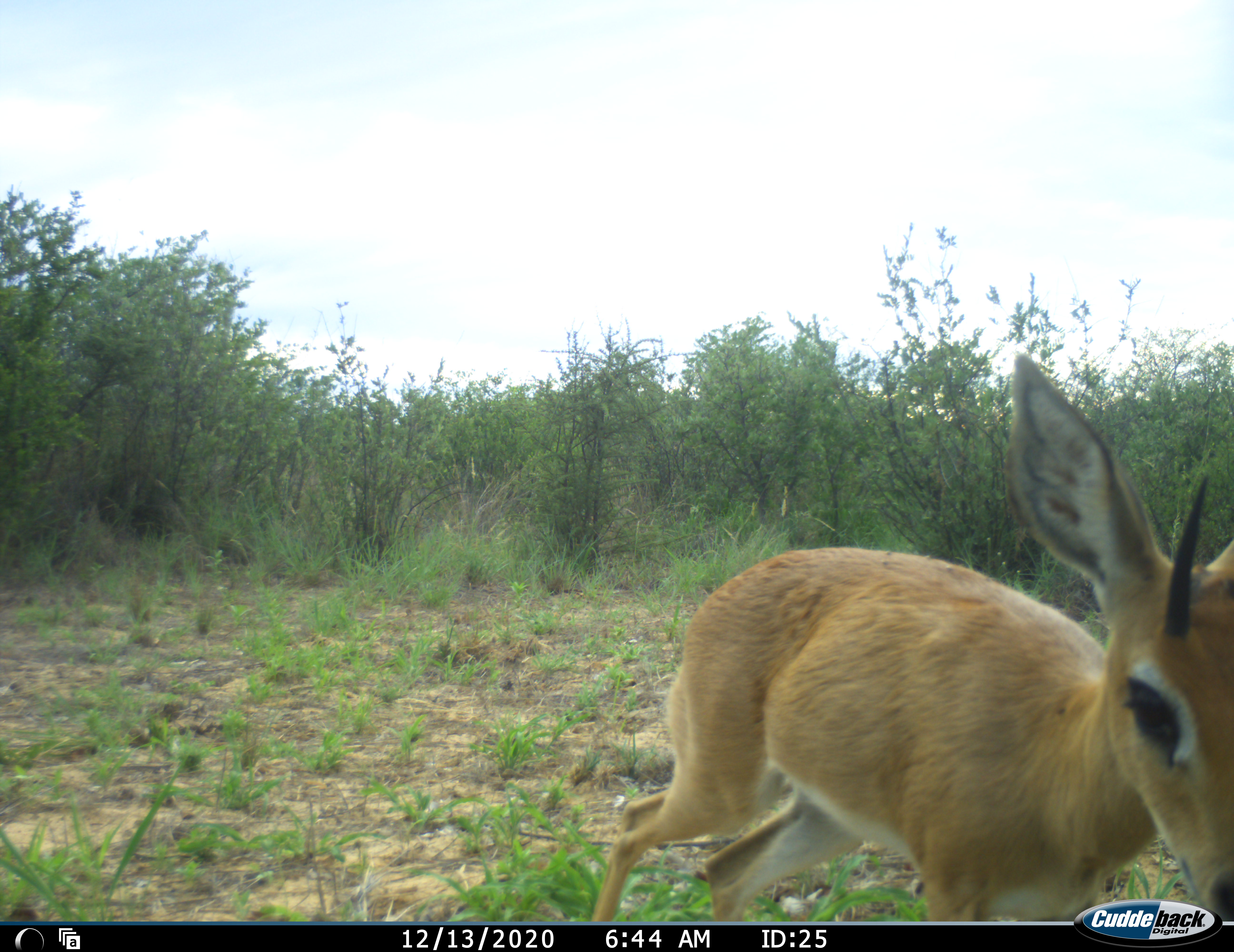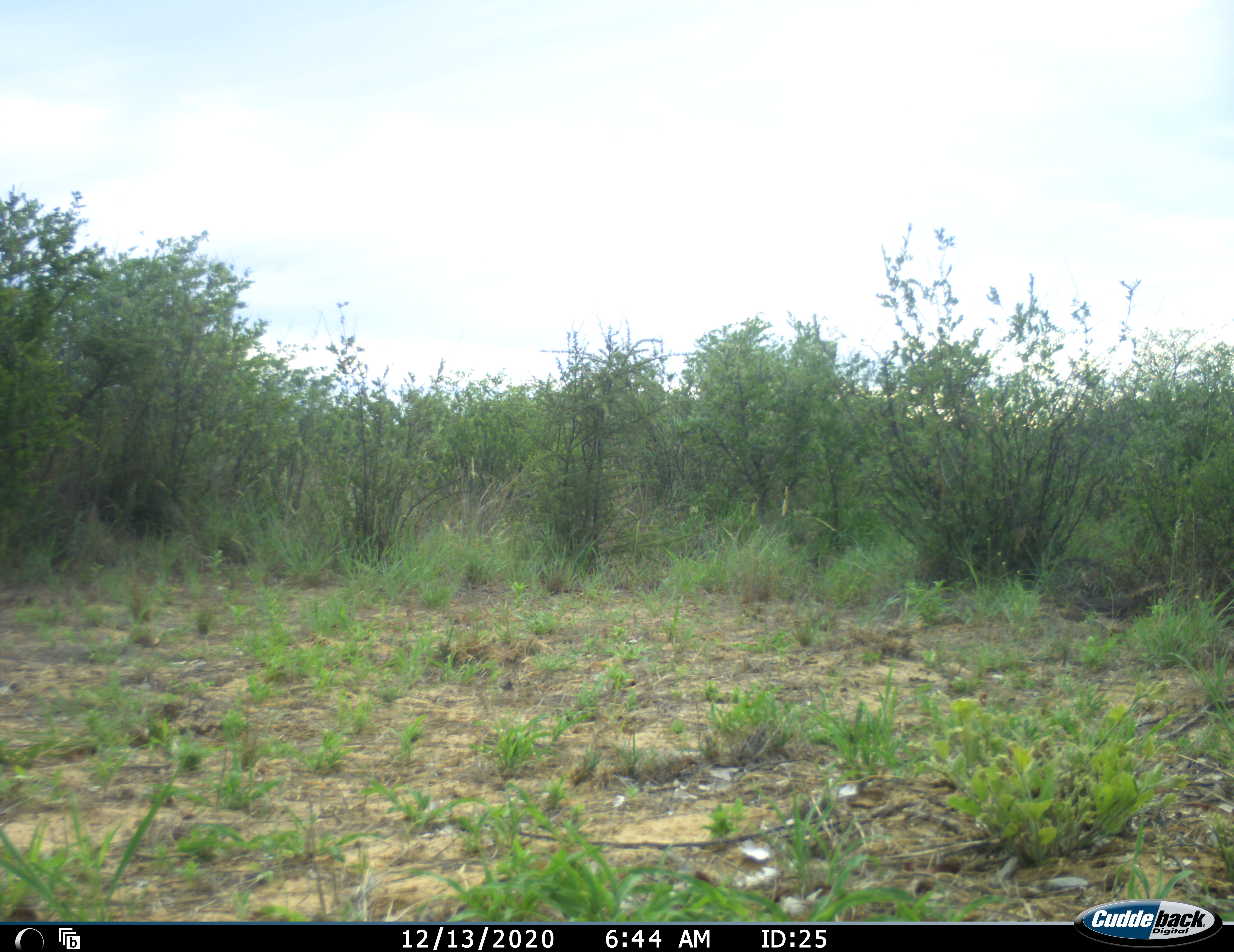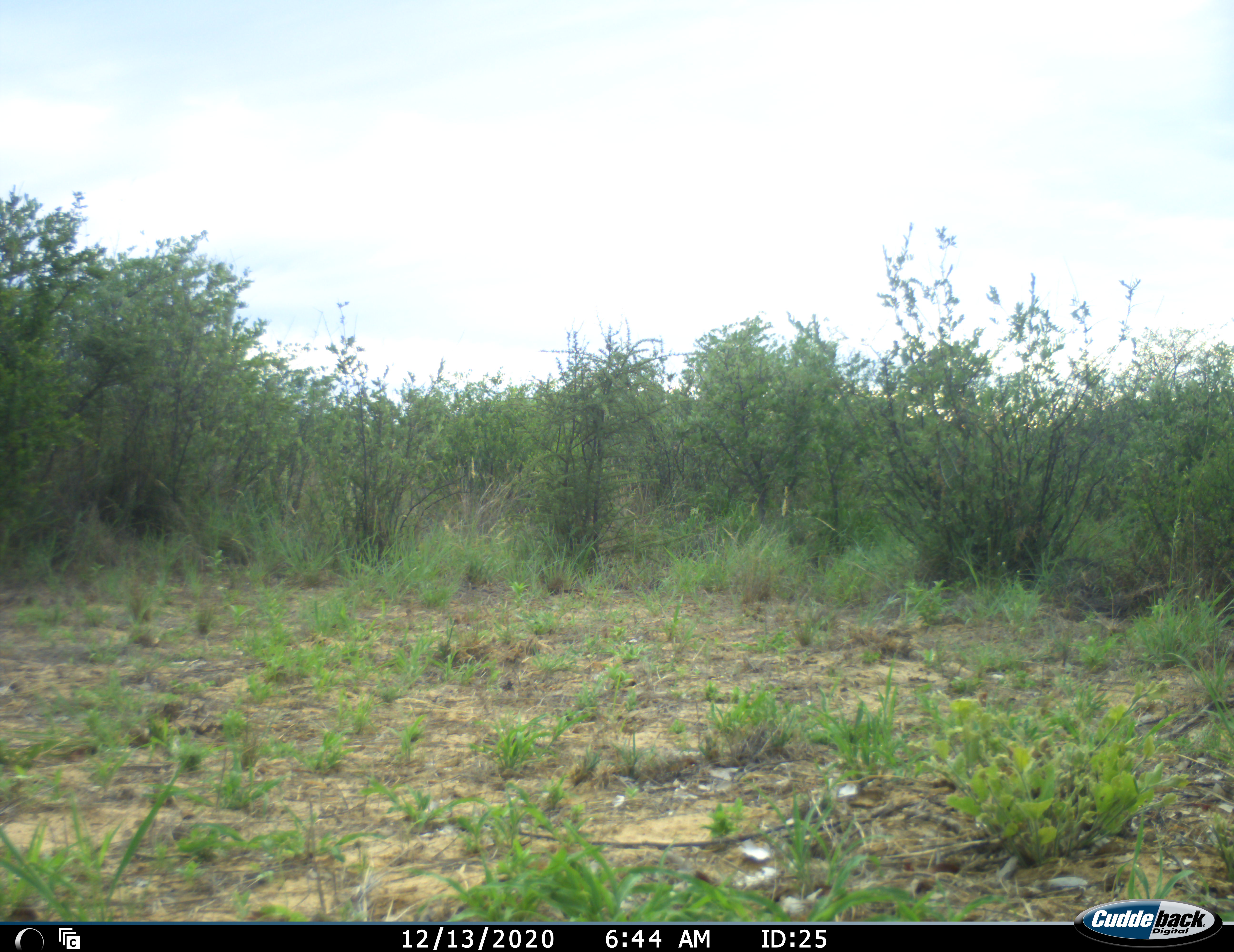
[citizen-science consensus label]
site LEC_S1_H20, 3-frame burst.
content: unidentified animal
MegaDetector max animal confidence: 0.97